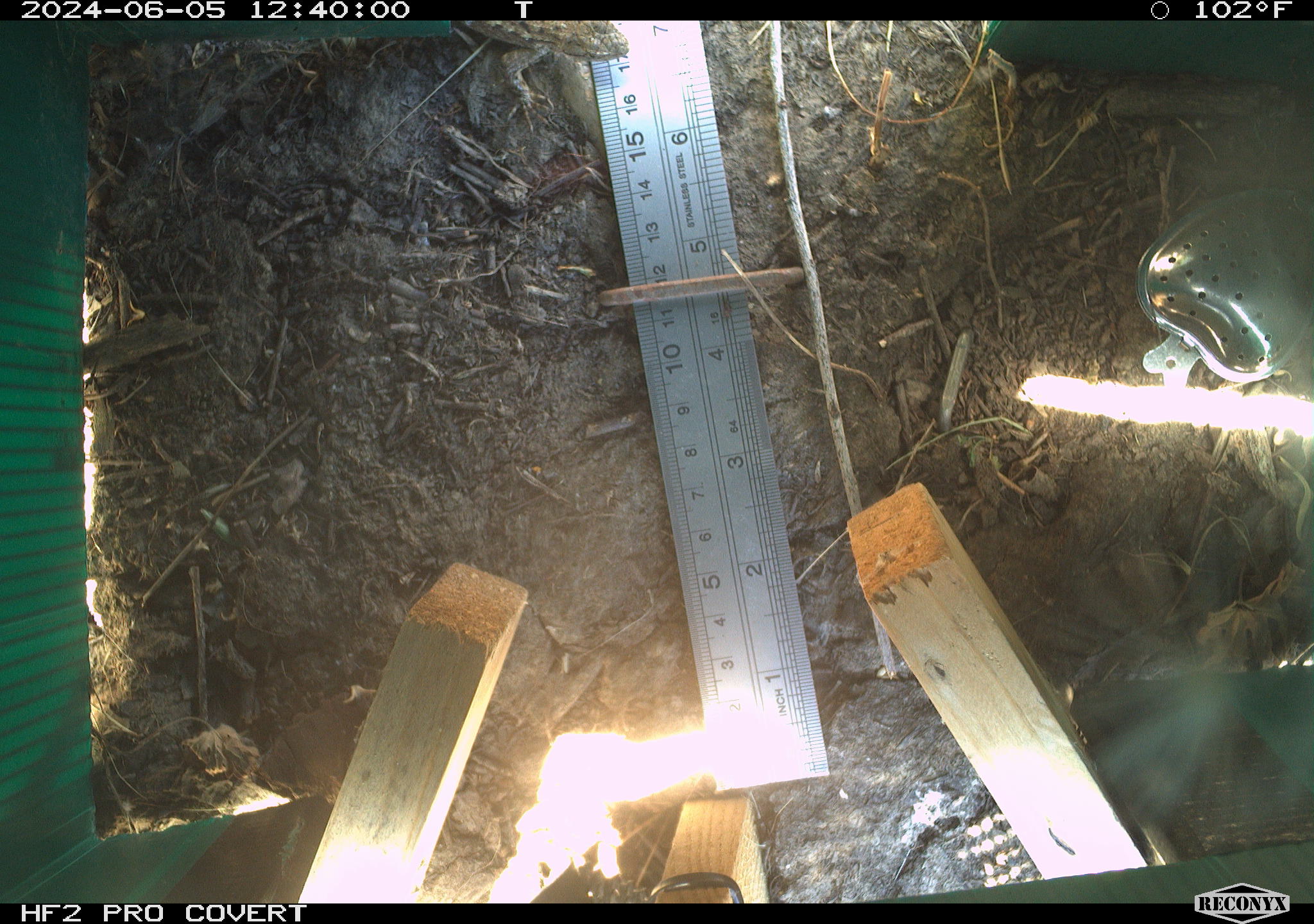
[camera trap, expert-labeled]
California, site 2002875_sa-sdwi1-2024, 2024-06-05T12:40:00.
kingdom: Animalia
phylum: Chordata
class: Reptilia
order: Squamata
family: Phrynosomatidae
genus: Sceloporus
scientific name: Sceloporus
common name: spiny lizards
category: sceloporus species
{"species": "sceloporus species (spiny lizards) (Sceloporus)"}